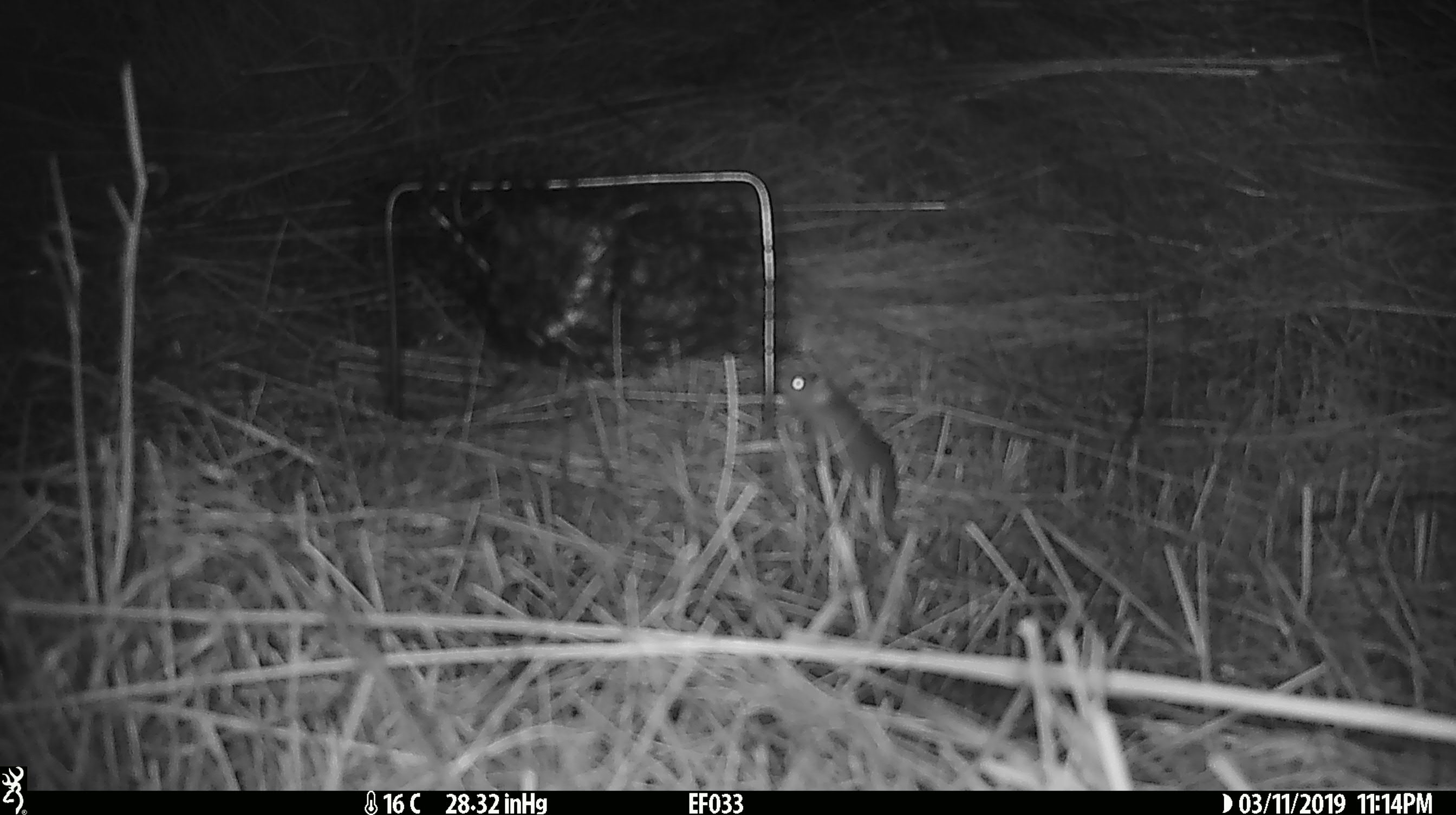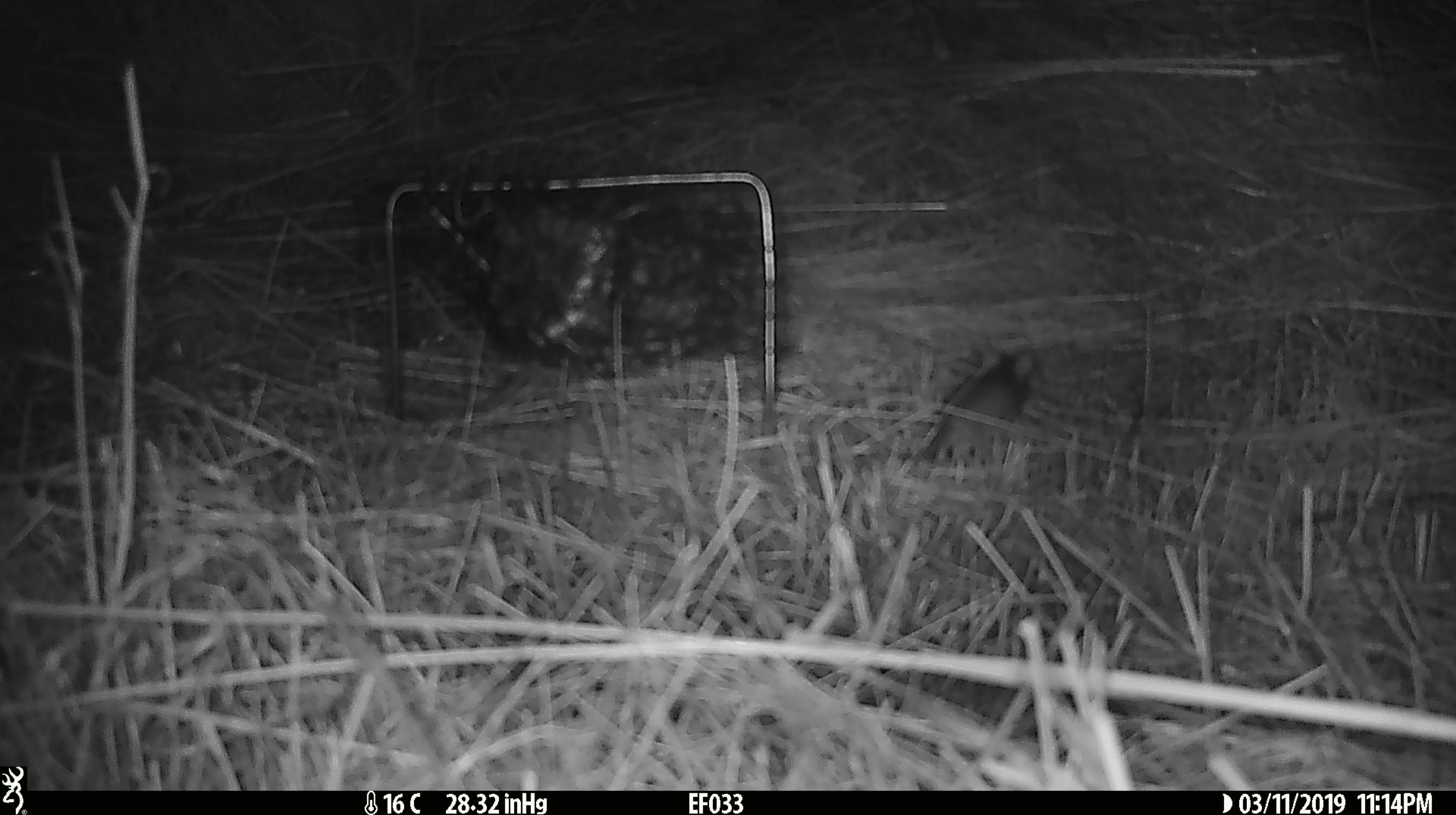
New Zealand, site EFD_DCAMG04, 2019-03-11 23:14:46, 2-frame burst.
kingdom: Animalia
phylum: Chordata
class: Mammalia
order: Rodentia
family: Muridae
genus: Mus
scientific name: Mus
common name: mouse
Mouse (Mus).